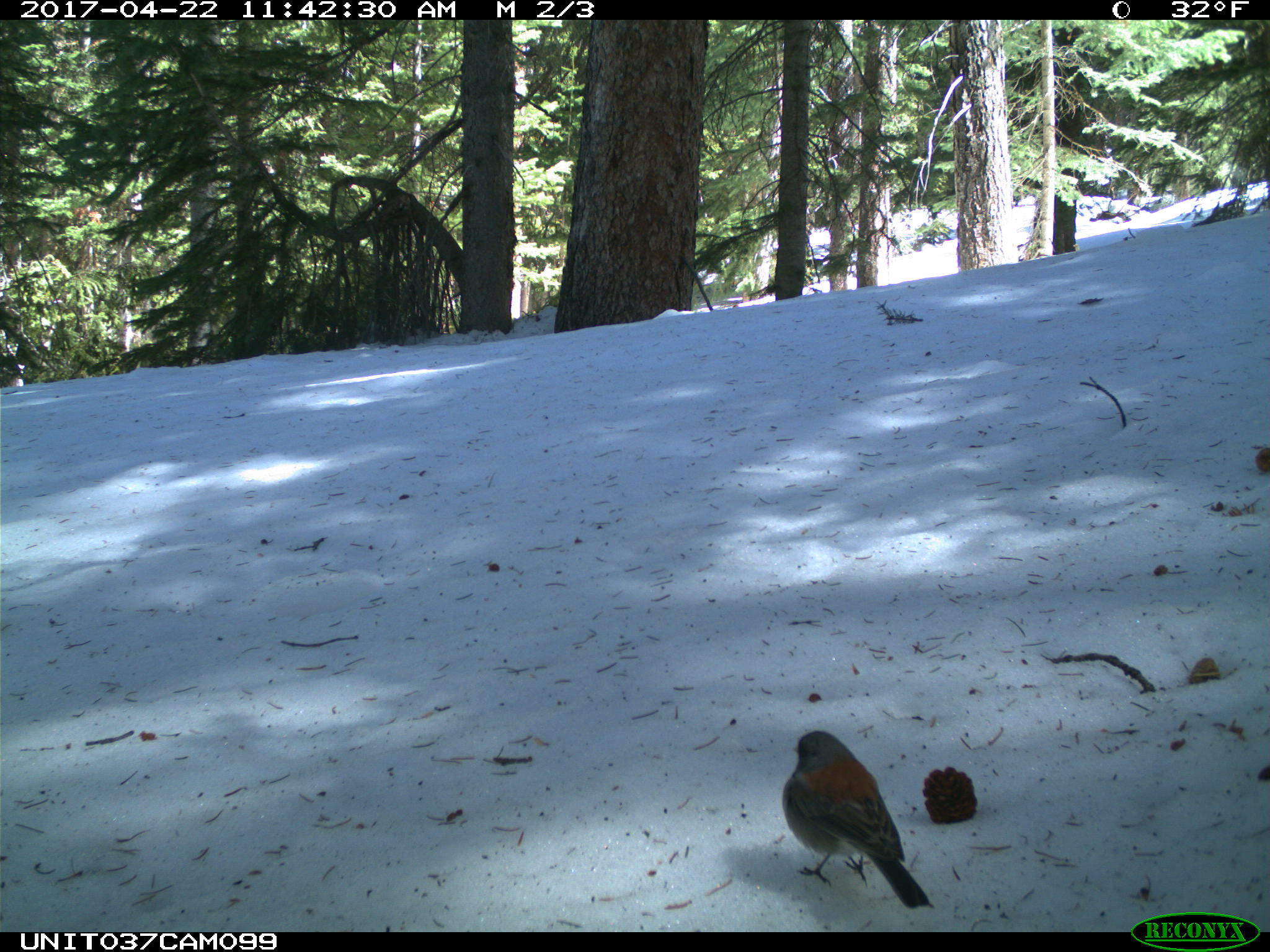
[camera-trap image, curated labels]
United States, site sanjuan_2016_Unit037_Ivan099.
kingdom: Animalia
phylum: Chordata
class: Aves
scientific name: Aves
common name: birds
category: unidentified bird